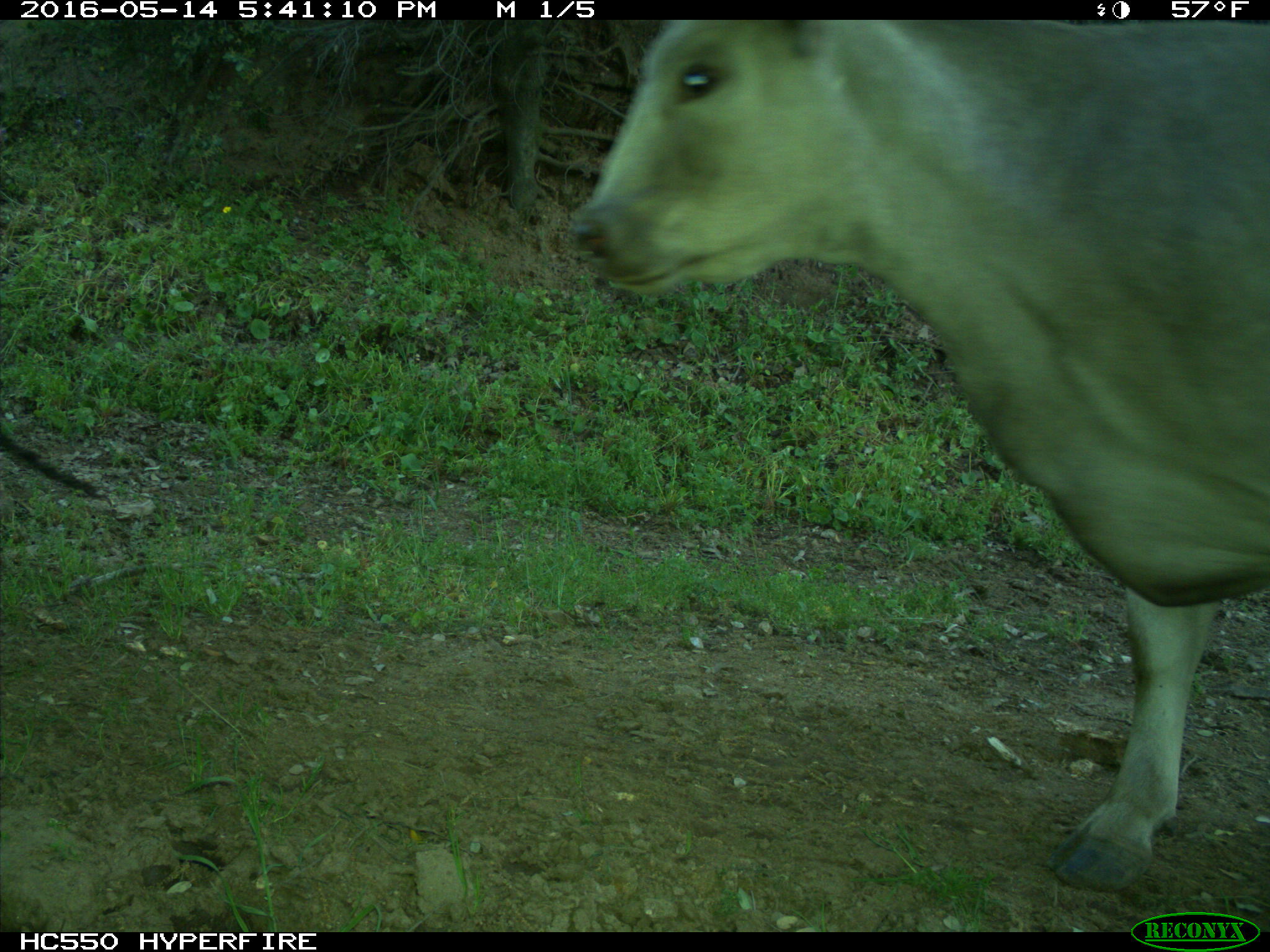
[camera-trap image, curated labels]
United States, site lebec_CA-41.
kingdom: Animalia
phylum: Chordata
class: Mammalia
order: Artiodactyla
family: Bovidae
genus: Bos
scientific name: Bos taurus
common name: domestic cow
Bos taurus (domestic cow).